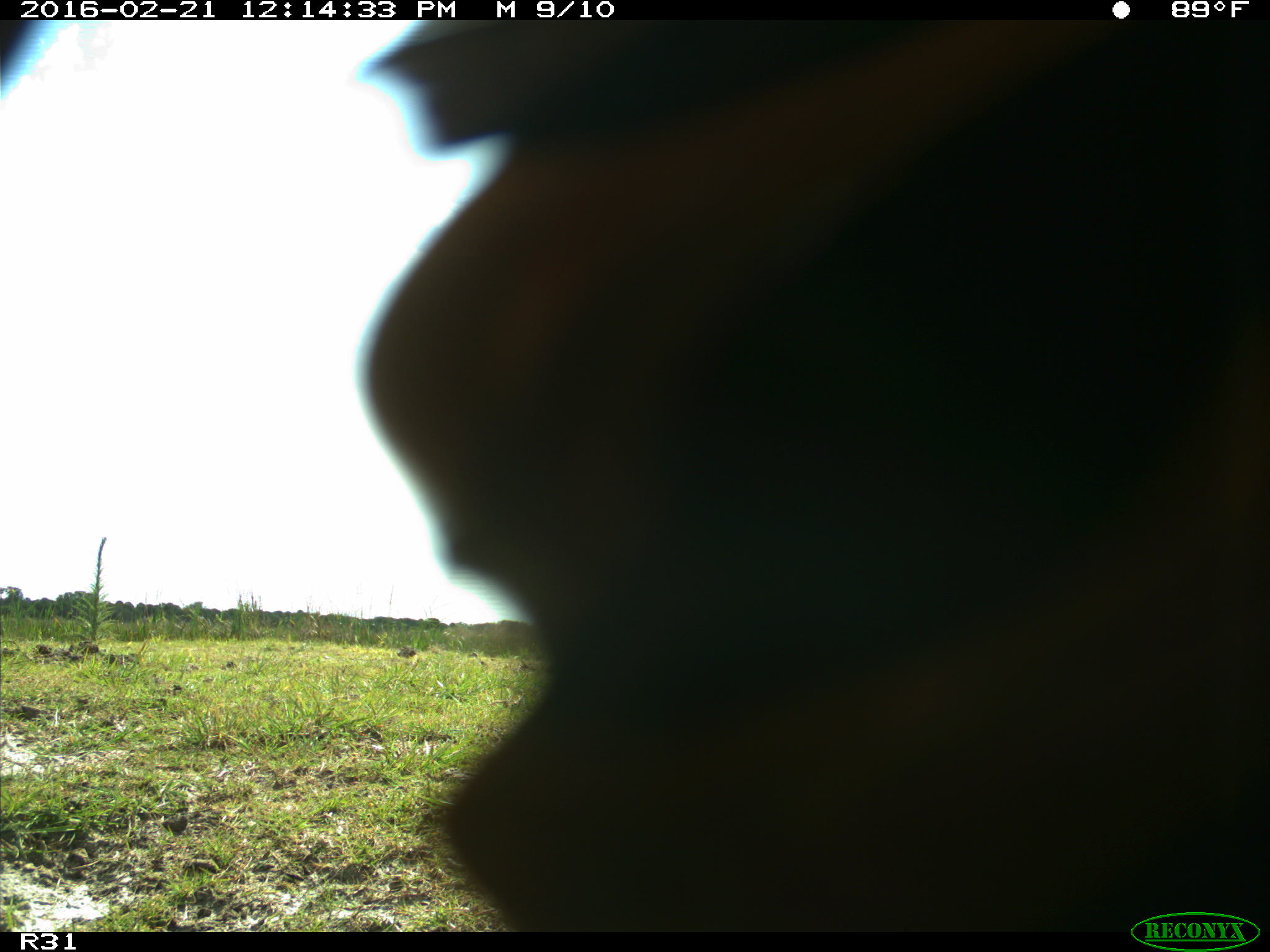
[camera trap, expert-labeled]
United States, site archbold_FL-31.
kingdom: Animalia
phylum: Chordata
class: Aves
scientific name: Aves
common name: birds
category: unidentified bird